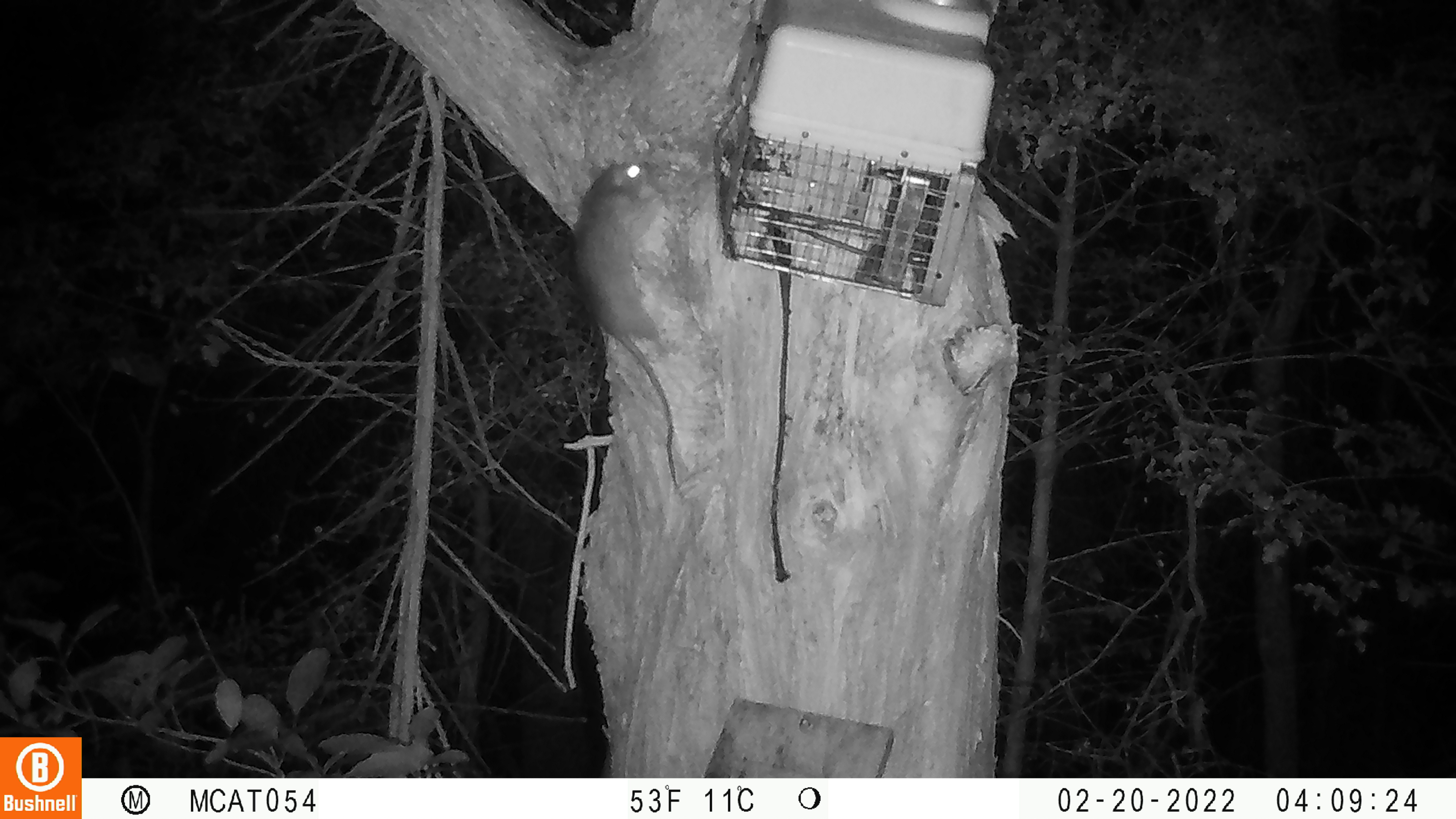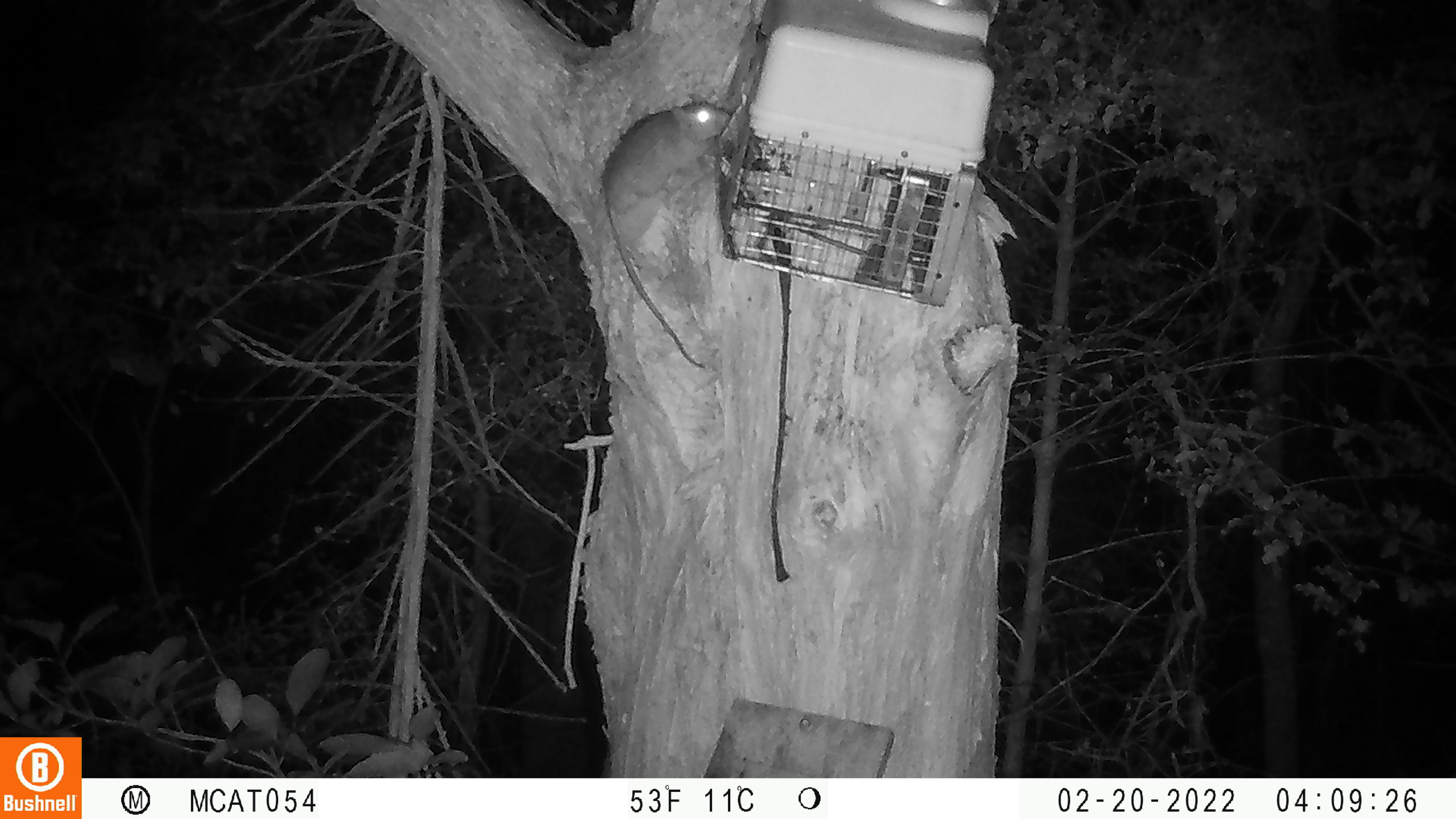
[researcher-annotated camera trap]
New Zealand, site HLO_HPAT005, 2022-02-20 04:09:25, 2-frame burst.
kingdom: Animalia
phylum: Chordata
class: Mammalia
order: Rodentia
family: Muridae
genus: Rattus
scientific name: Rattus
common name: rat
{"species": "rat (Rattus)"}